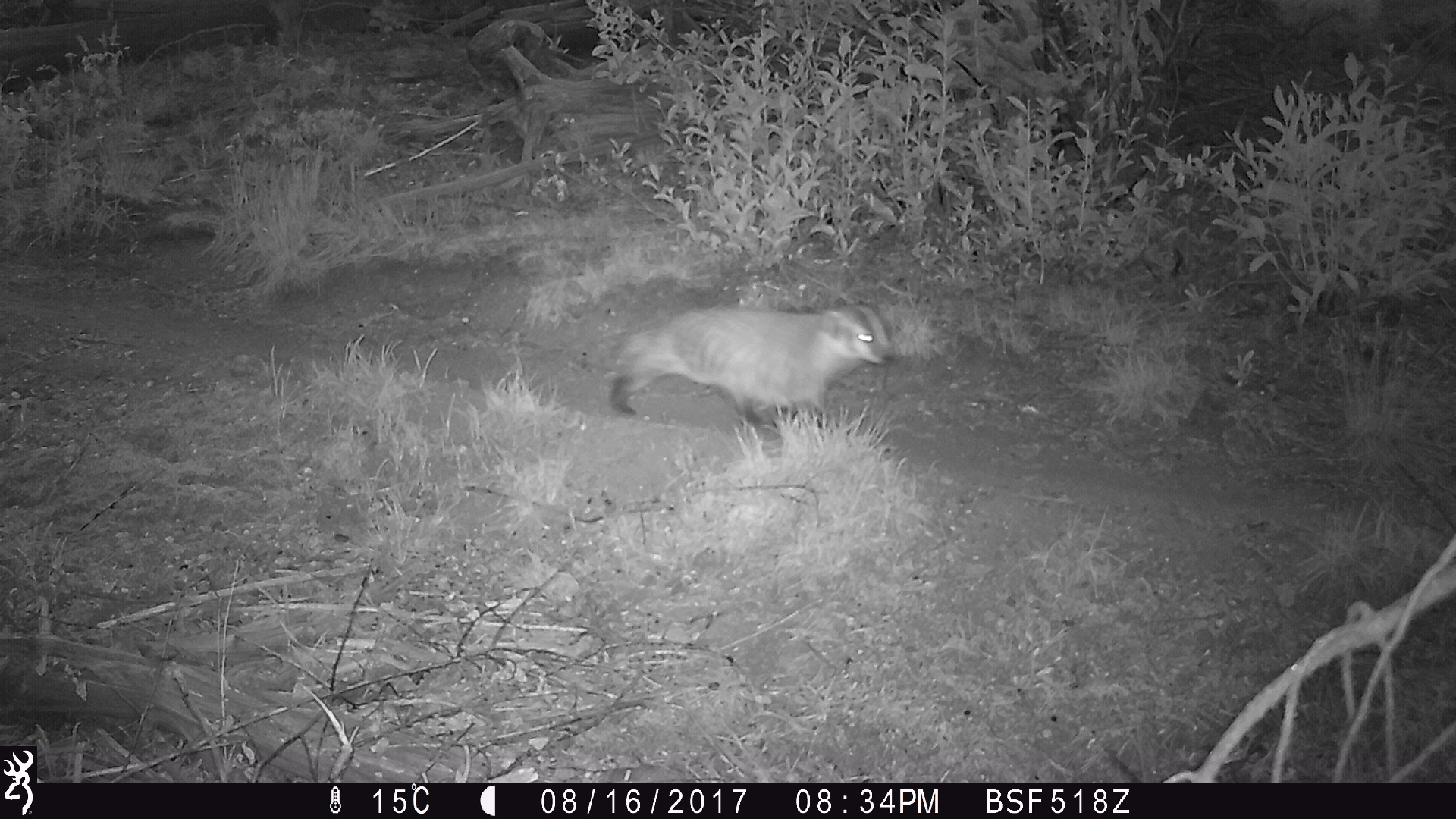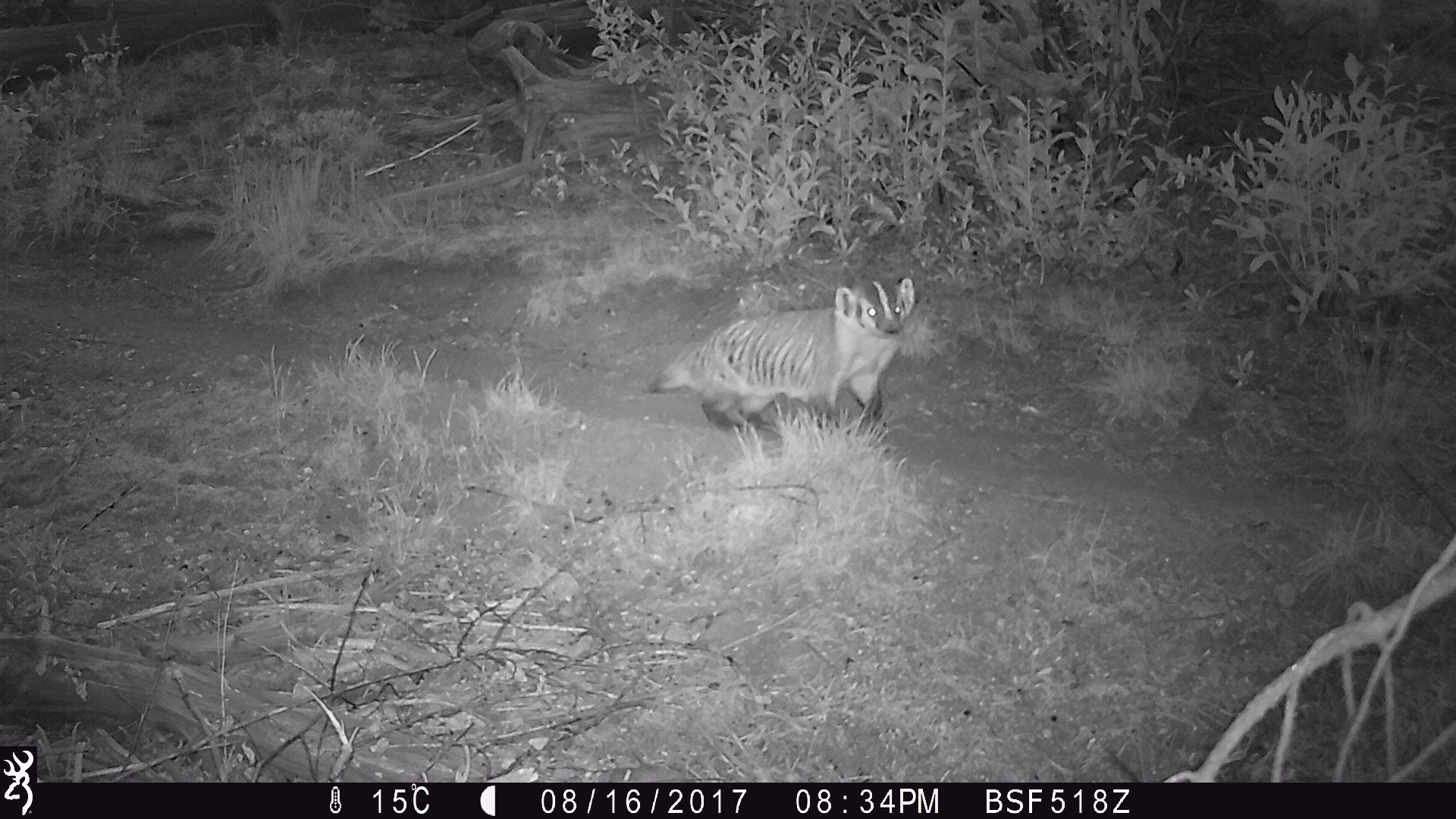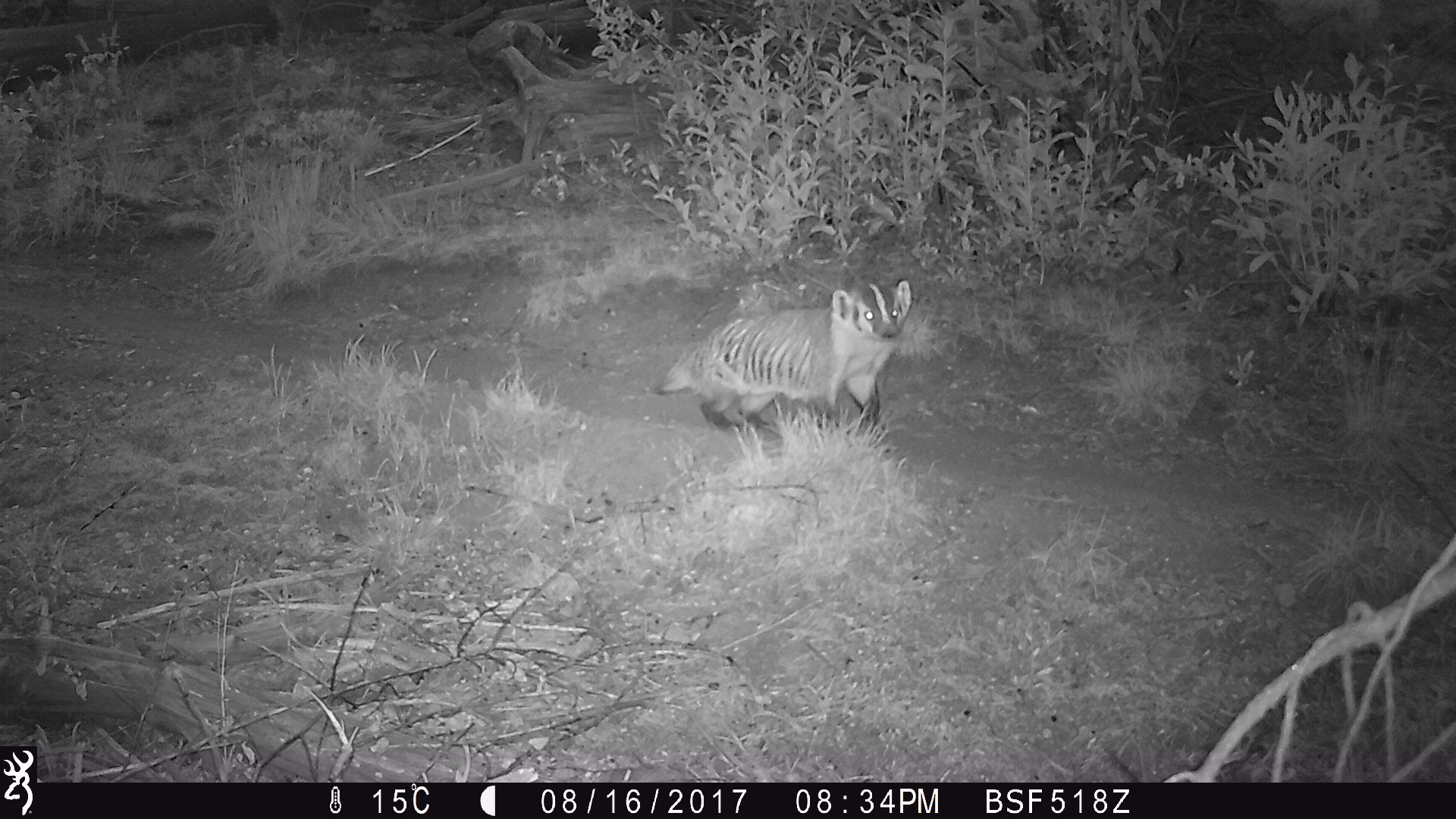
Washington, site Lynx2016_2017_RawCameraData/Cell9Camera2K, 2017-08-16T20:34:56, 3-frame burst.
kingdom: Animalia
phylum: Chordata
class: Mammalia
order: Carnivora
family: Mustelidae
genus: Taxidea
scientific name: Taxidea taxus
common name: american badger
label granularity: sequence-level